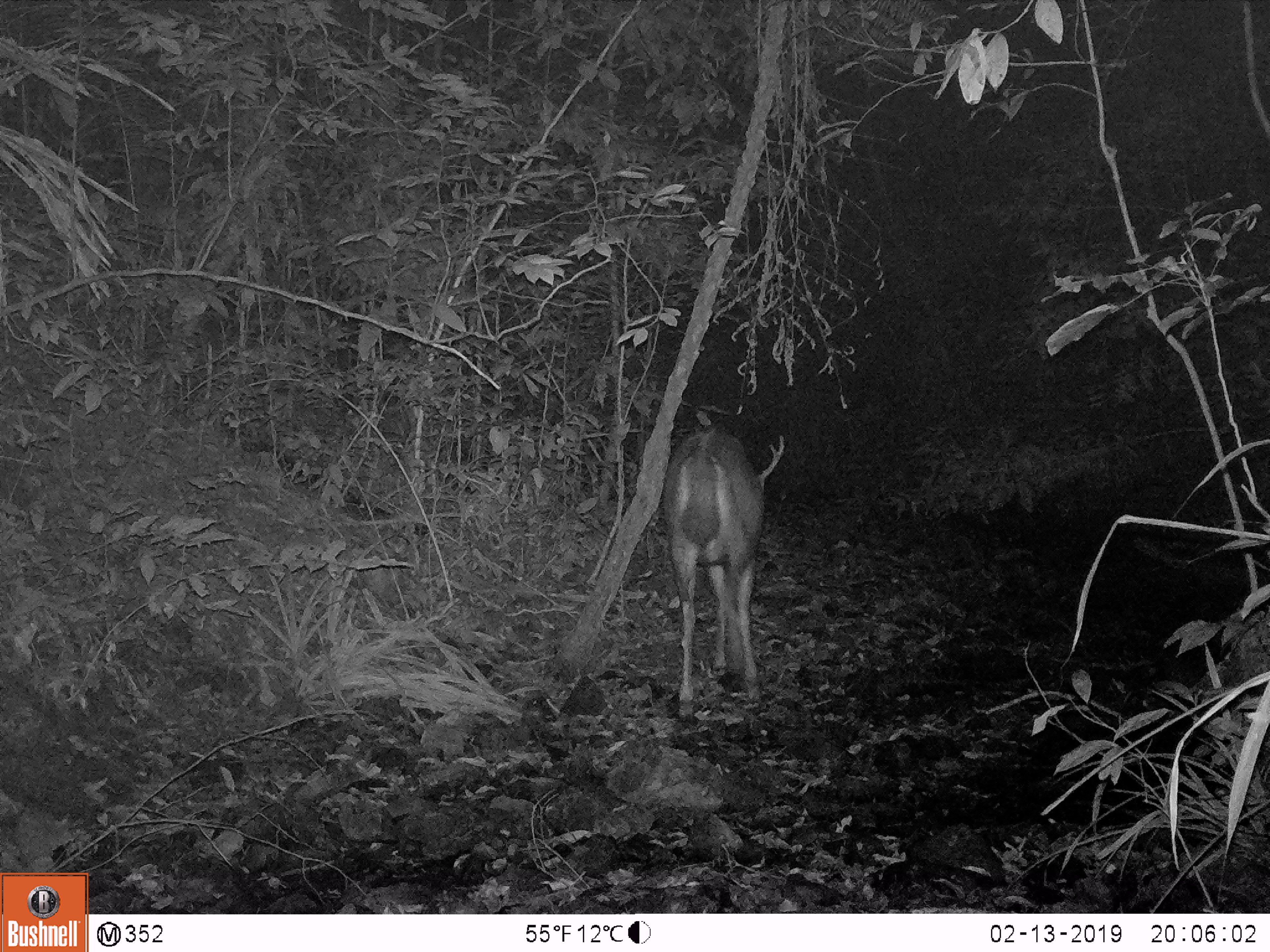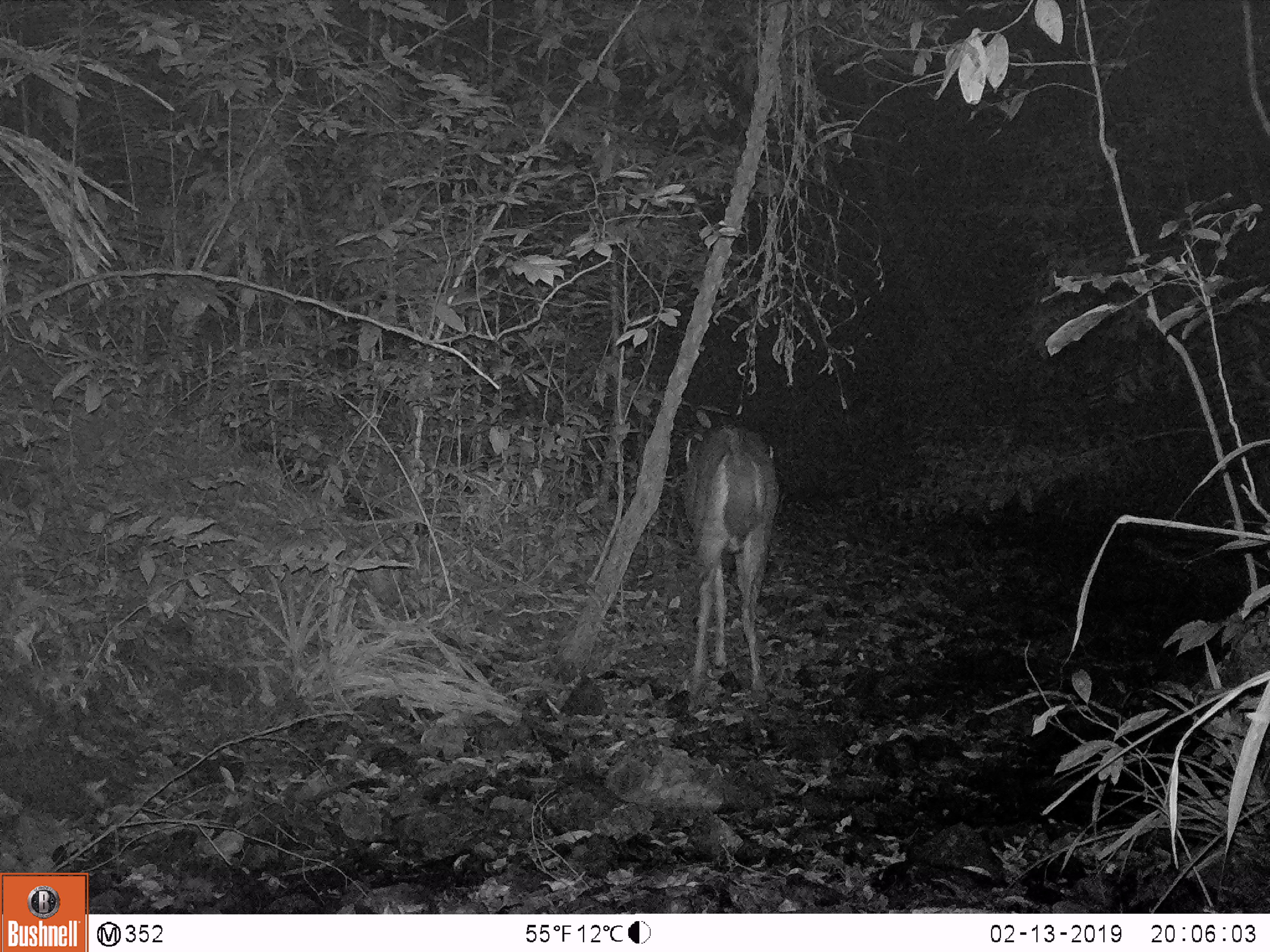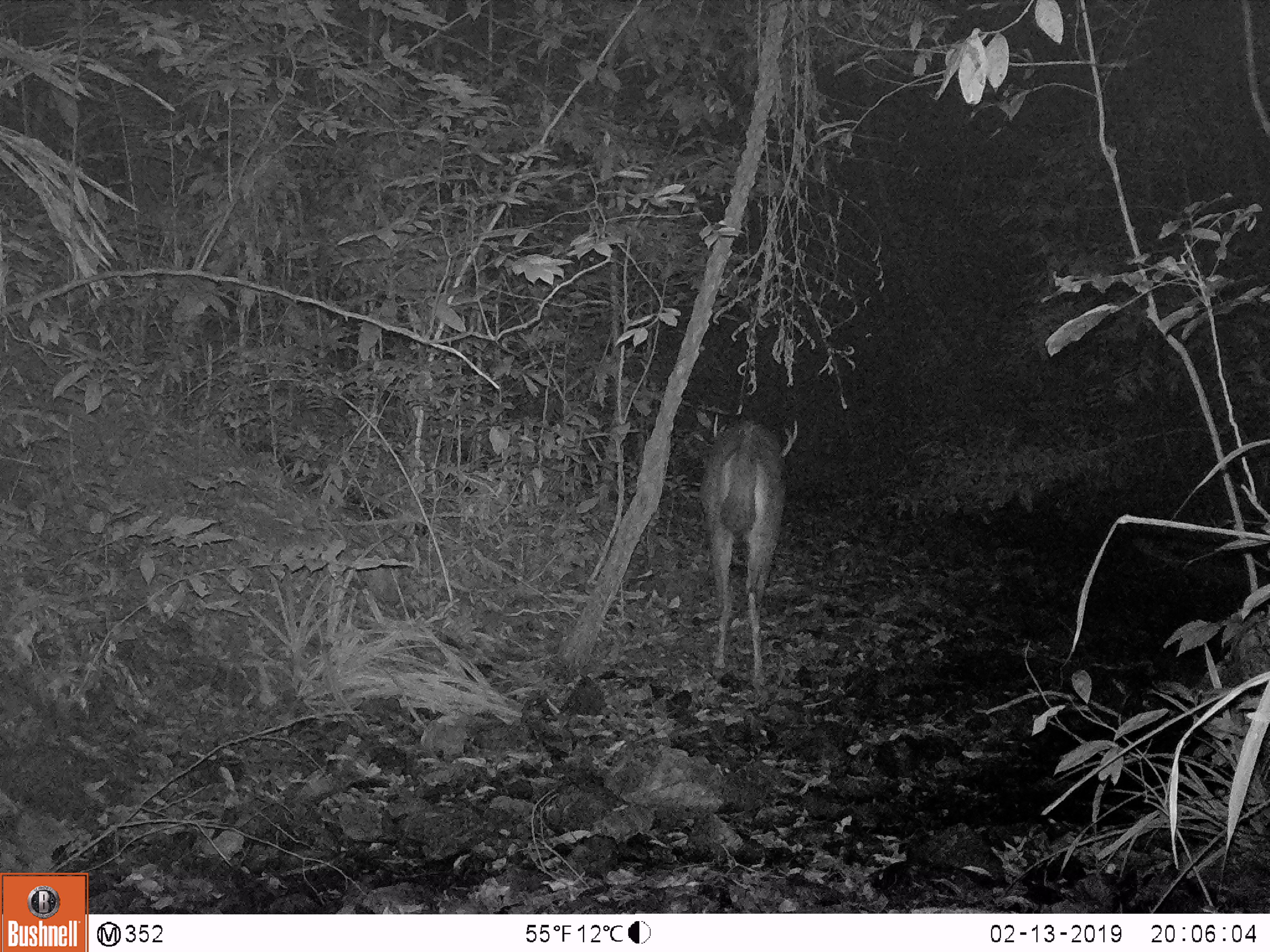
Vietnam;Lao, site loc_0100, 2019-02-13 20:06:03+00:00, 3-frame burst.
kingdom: Animalia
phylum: Chordata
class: Mammalia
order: Artiodactyla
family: Cervidae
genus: Rusa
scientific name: Rusa unicolor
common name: sambar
Sambar (Rusa unicolor). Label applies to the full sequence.